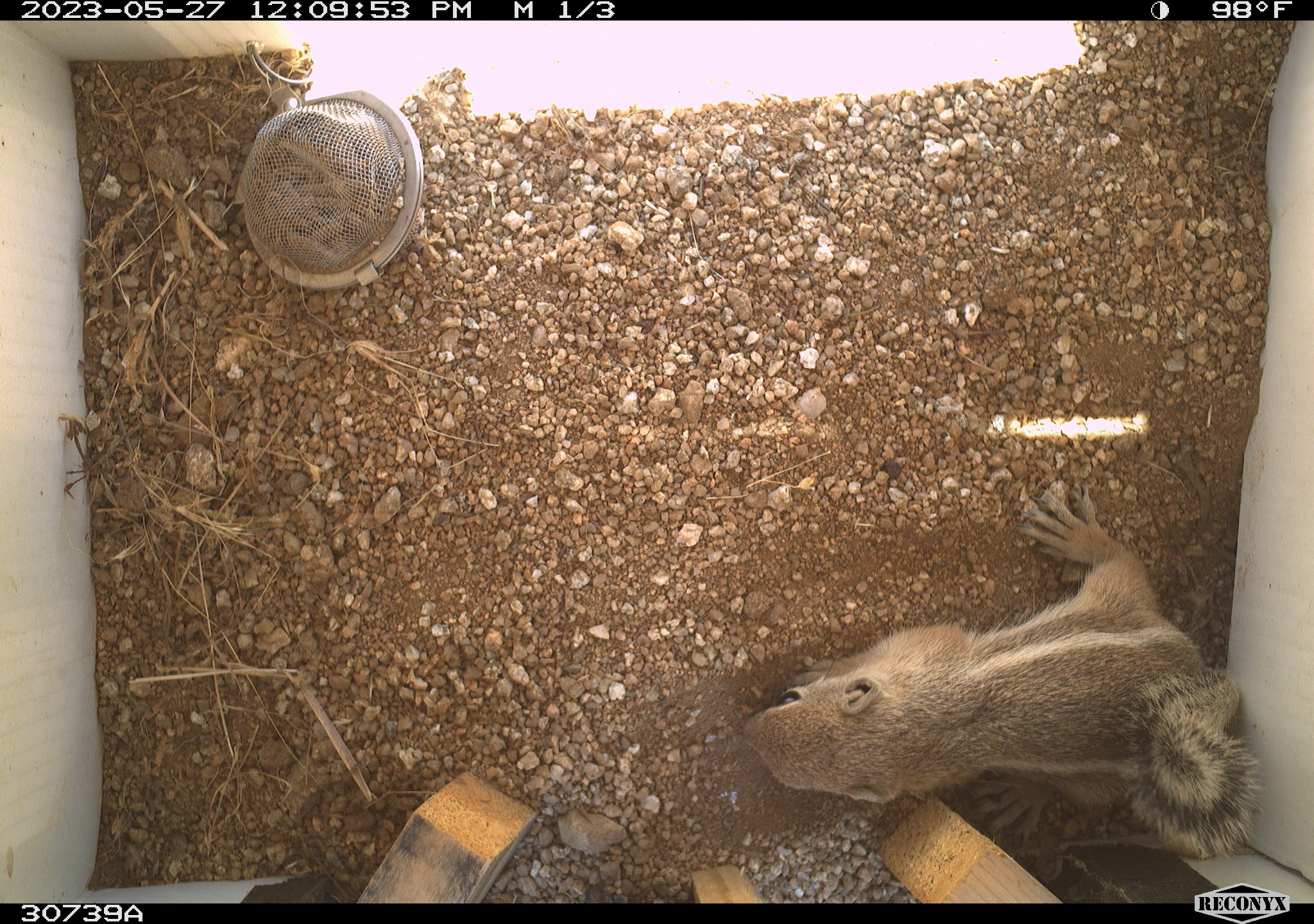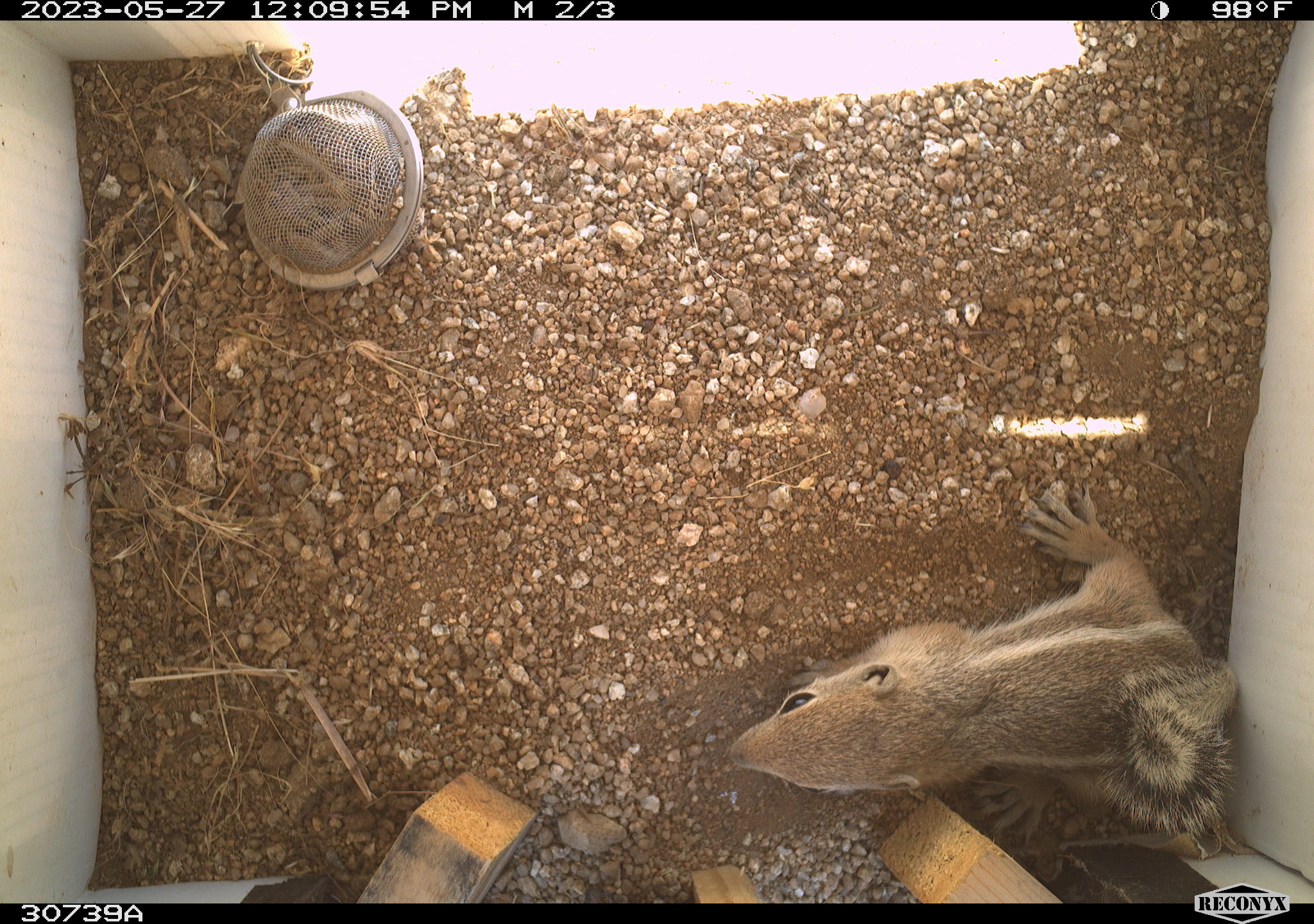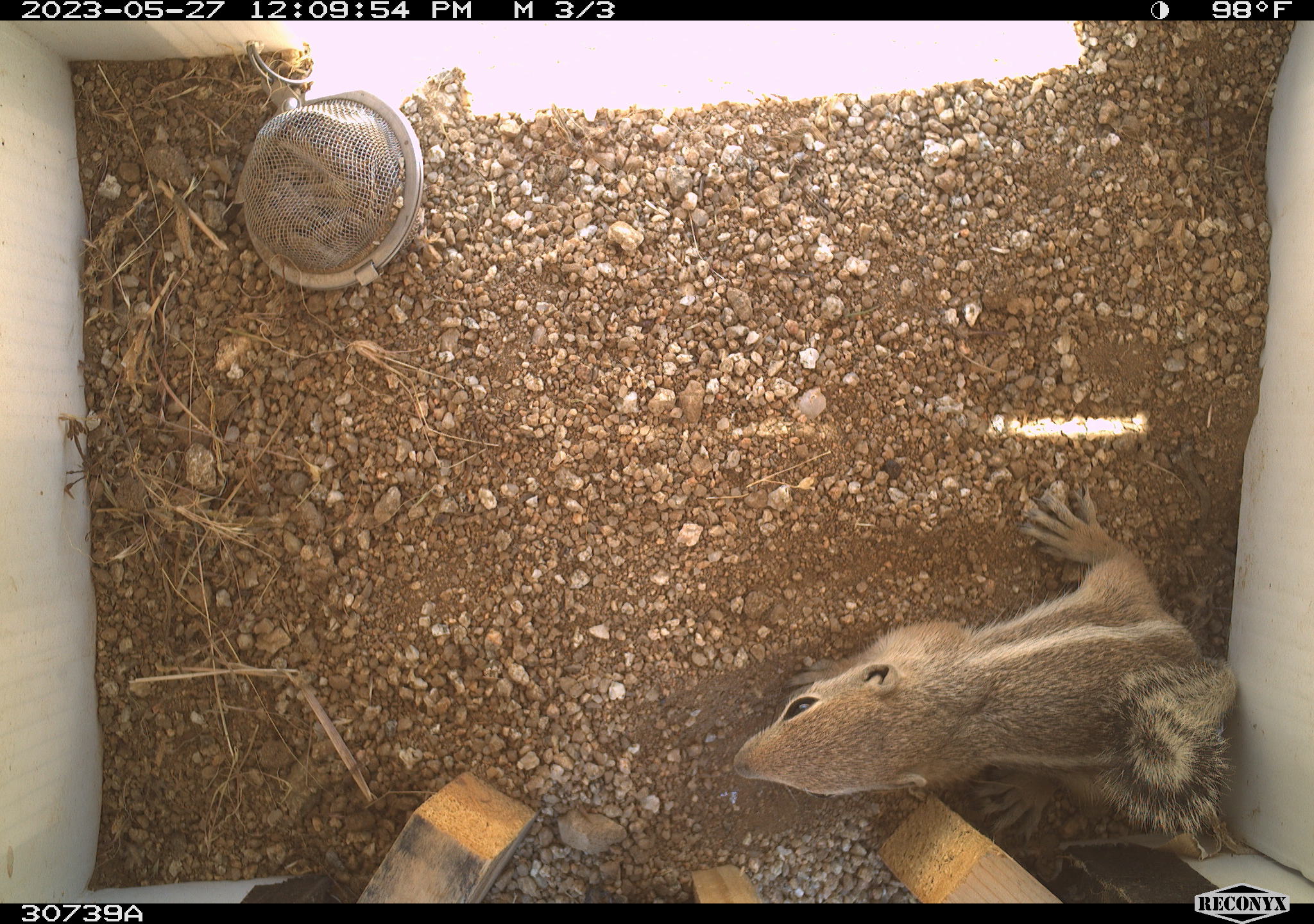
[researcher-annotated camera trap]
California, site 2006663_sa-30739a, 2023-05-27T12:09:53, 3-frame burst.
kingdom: Animalia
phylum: Chordata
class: Mammalia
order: Rodentia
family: Sciuridae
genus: Ammospermophilus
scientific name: Ammospermophilus leucurus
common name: white-tailed antelope squirrel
White-tailed antelope squirrel (Ammospermophilus leucurus).